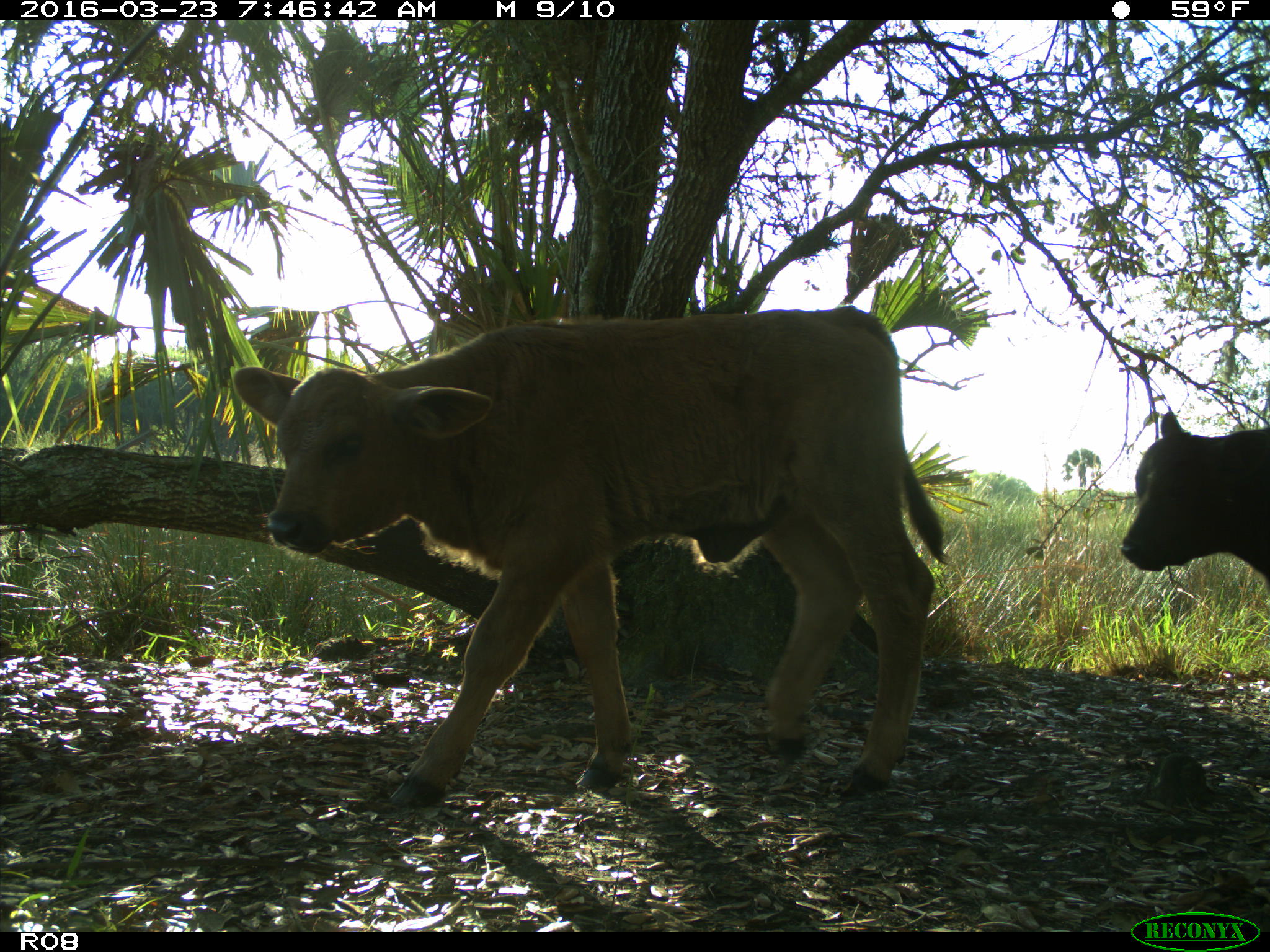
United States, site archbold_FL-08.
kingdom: Animalia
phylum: Chordata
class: Mammalia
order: Artiodactyla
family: Bovidae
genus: Bos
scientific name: Bos taurus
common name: domestic cow